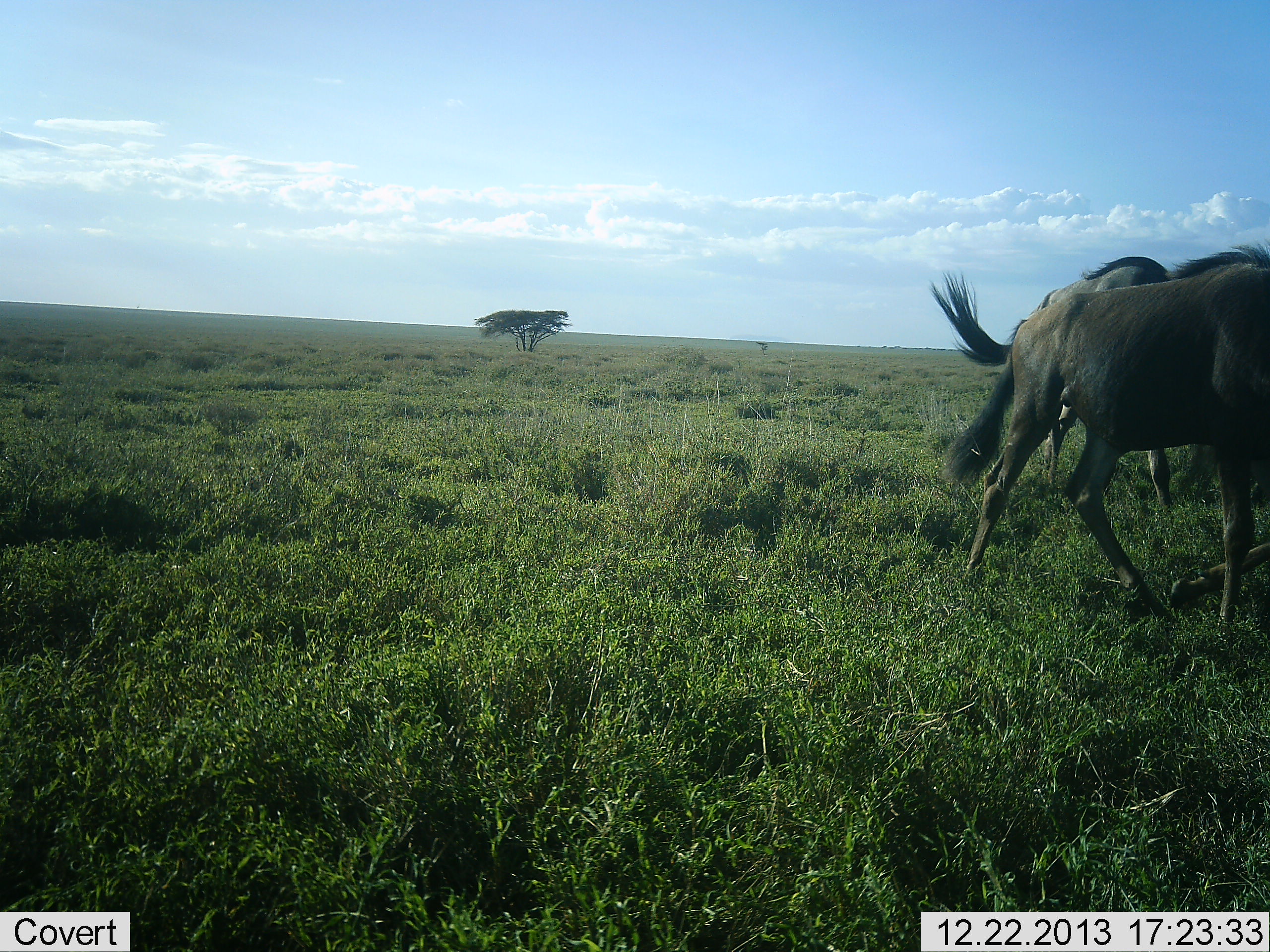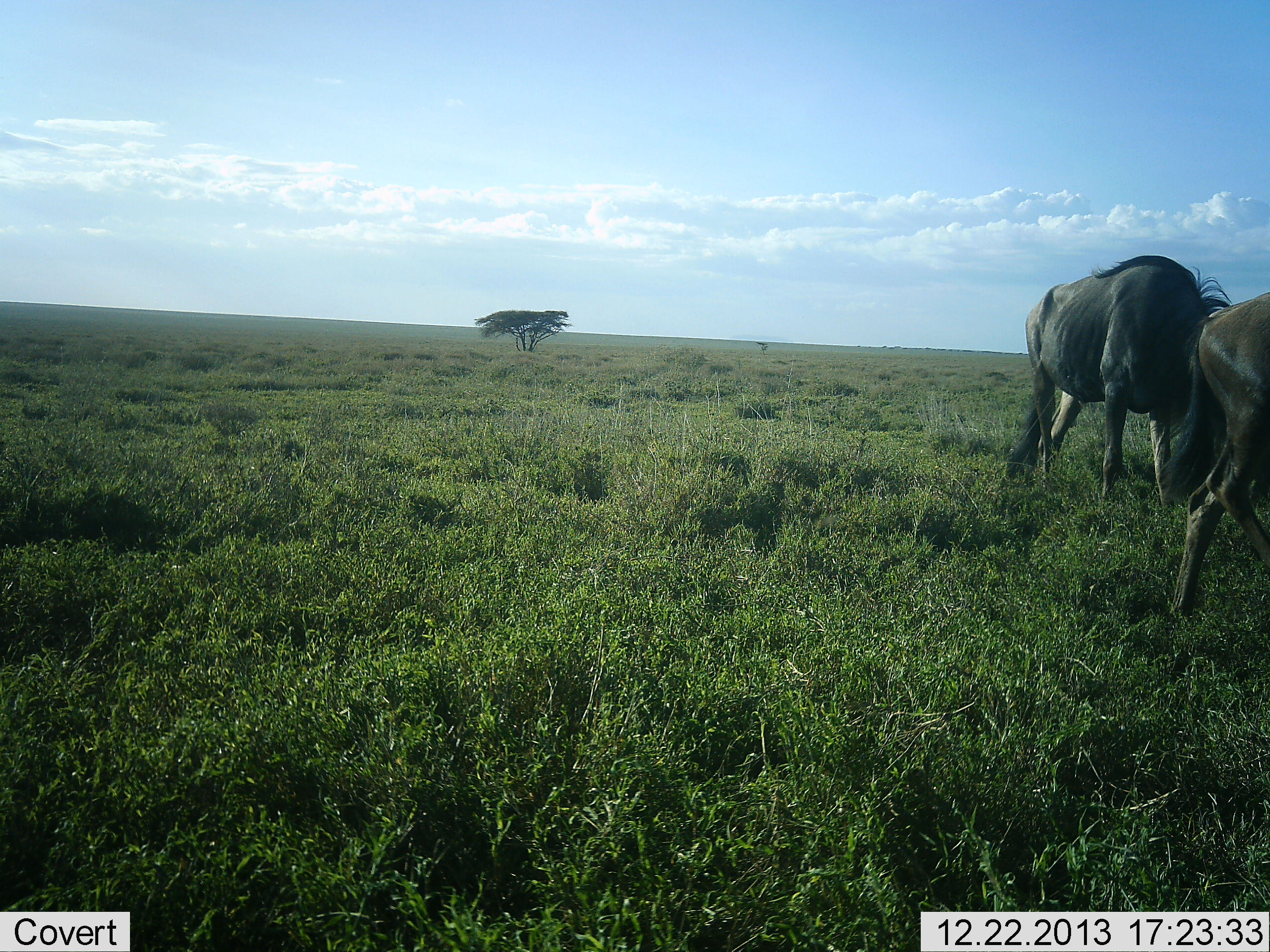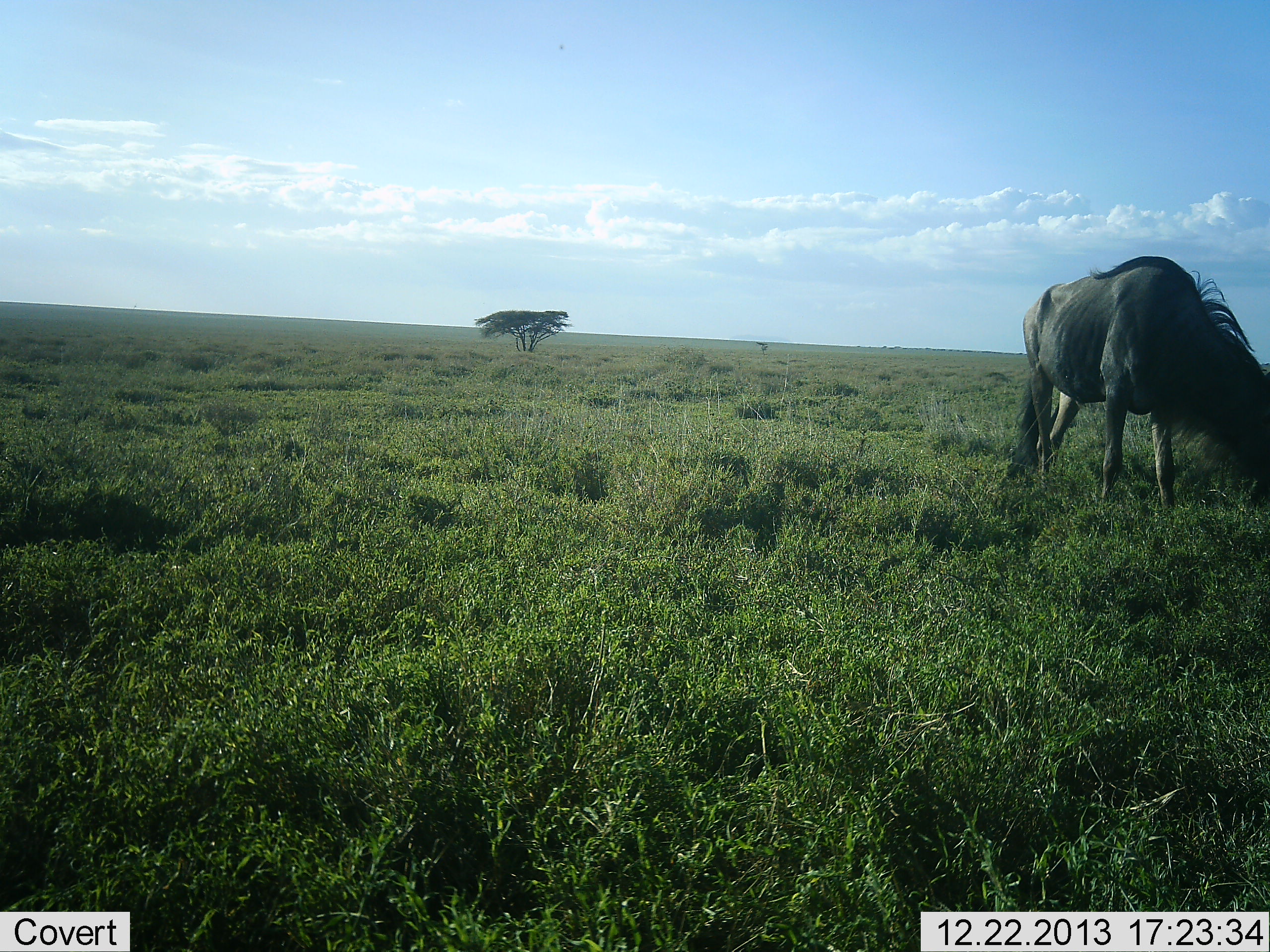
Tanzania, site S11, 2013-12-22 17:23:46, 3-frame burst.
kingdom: Animalia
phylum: Chordata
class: Mammalia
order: Artiodactyla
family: Bovidae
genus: Connochaetes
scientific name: Connochaetes taurinus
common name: blue wildebeest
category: wildebeest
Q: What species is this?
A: Wildebeest (blue wildebeest) (Connochaetes taurinus).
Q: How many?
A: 2.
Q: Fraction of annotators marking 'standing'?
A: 30%.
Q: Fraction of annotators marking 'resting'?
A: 0%.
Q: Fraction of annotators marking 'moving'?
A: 80%.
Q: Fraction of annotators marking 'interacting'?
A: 0%.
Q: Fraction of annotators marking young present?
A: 0%.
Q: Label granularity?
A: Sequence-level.